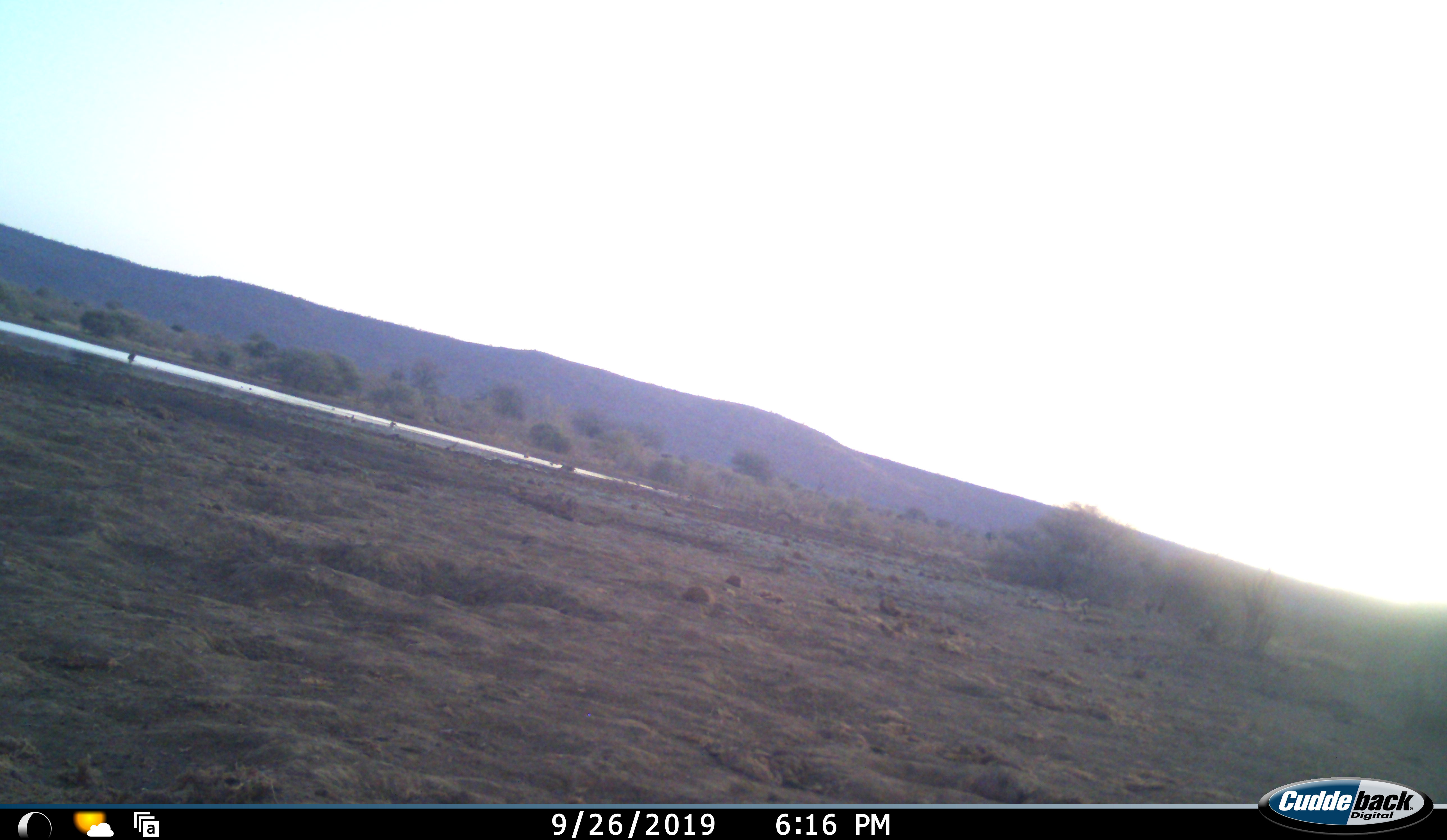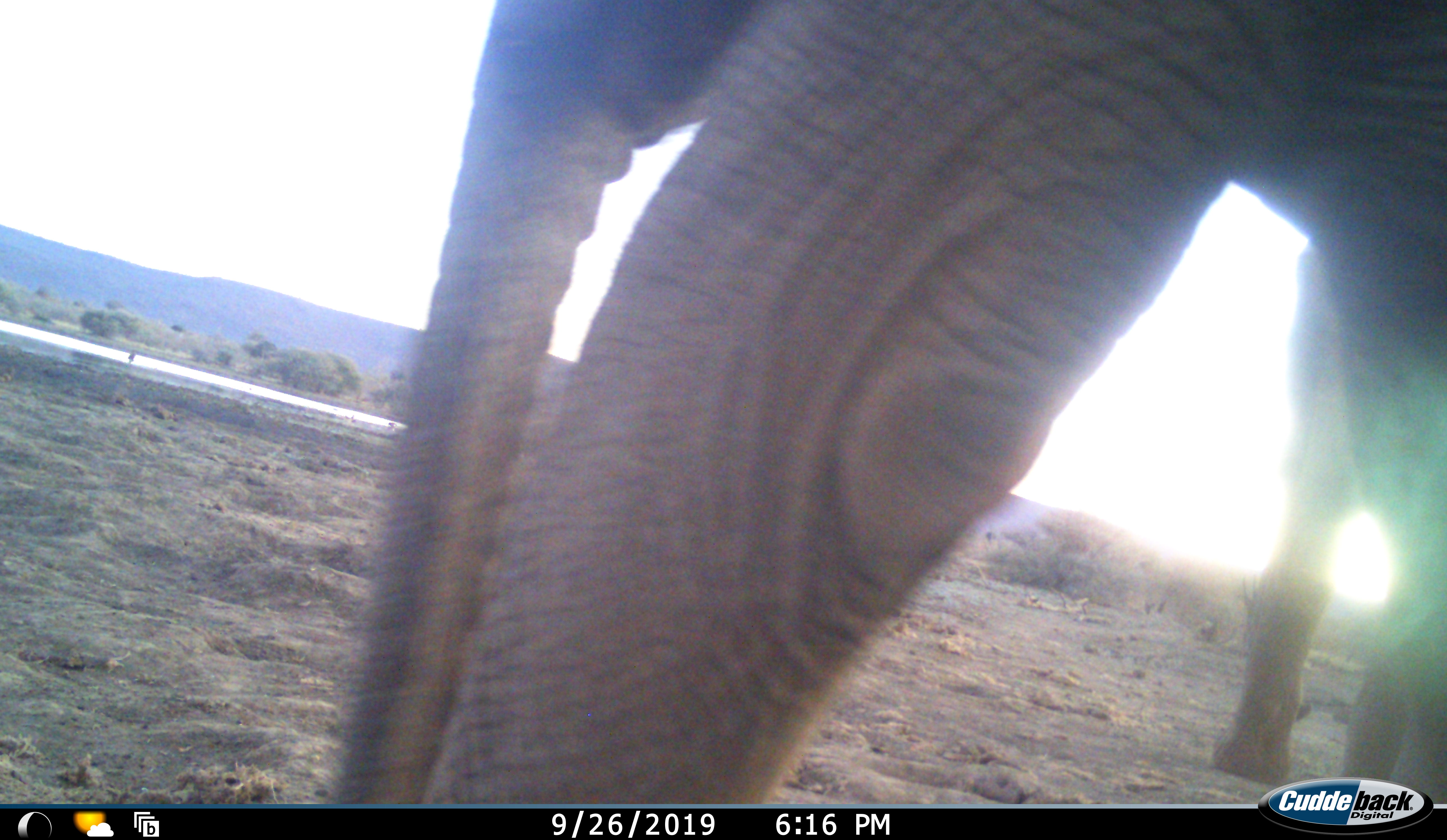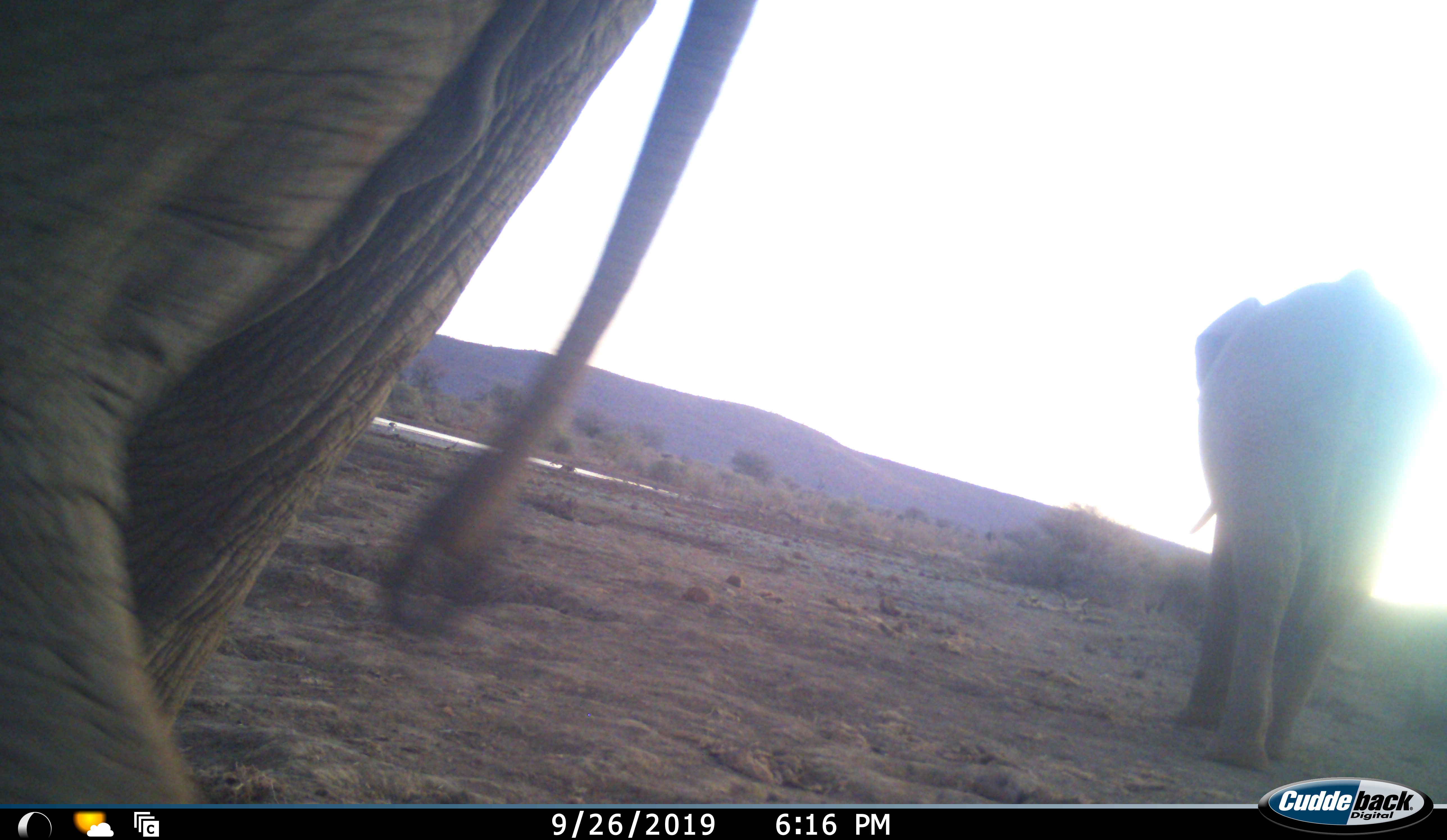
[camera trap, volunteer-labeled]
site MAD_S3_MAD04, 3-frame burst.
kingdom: Animalia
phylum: Chordata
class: Mammalia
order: Proboscidea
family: Elephantidae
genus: Loxodonta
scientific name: Loxodonta africana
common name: african bush elephant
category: elephant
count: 2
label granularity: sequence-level